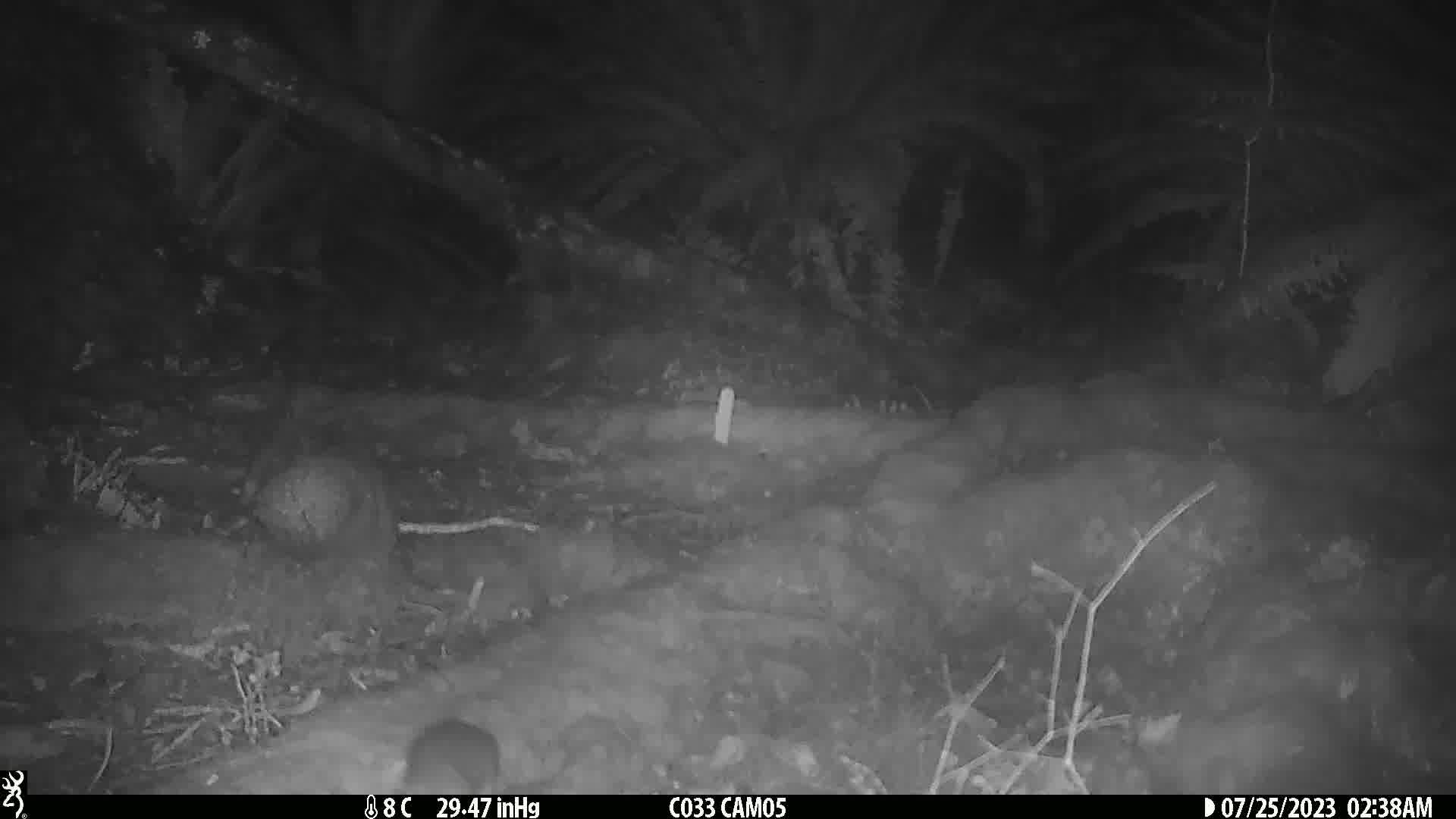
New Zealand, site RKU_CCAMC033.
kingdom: Animalia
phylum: Chordata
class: Mammalia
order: Rodentia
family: Muridae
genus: Rattus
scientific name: Rattus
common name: rat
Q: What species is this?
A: Rat (Rattus).